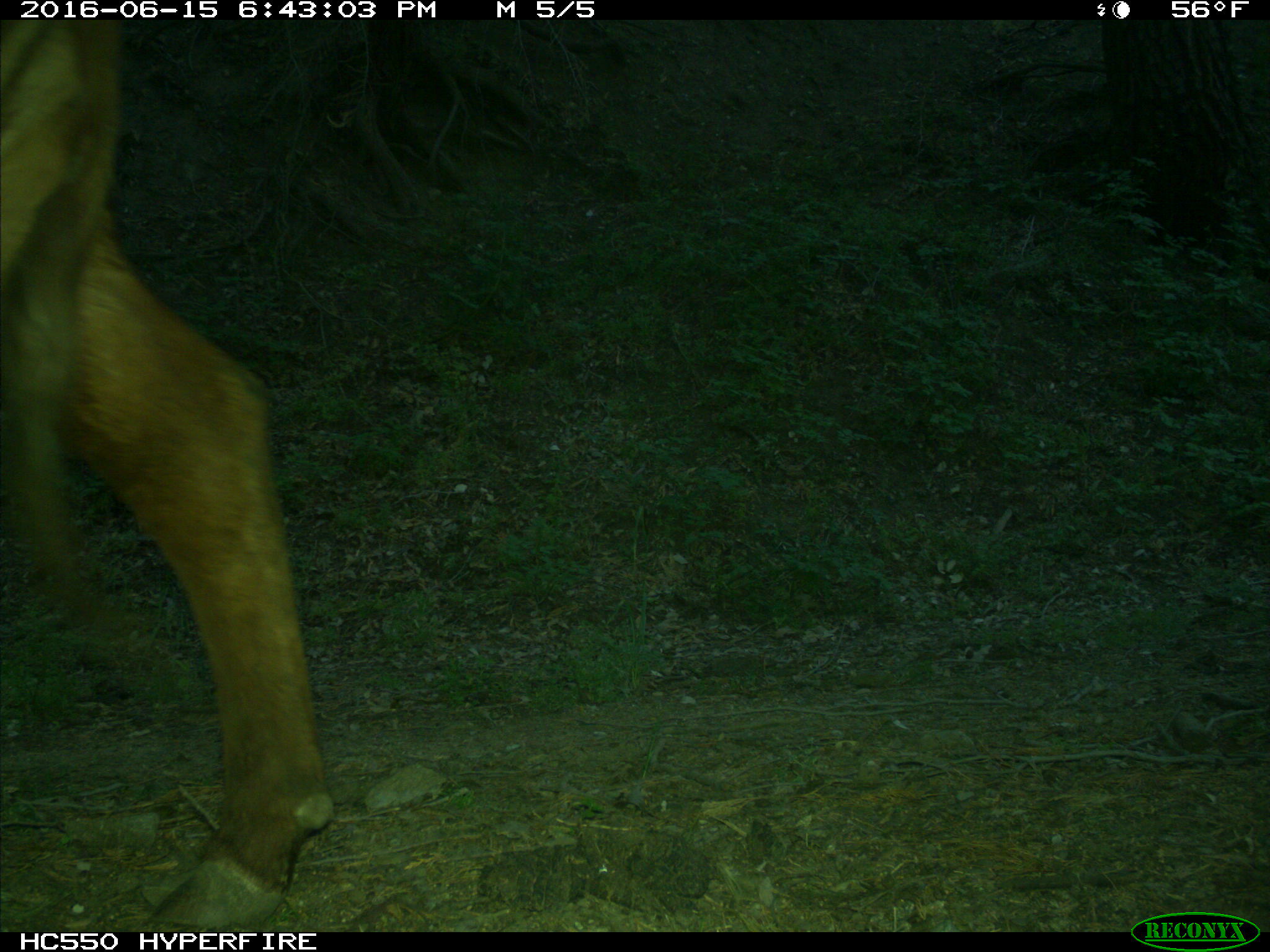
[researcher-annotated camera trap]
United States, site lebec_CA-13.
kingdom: Animalia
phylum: Chordata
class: Mammalia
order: Artiodactyla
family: Bovidae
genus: Bos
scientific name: Bos taurus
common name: domestic cow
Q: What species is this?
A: Bos taurus (domestic cow).